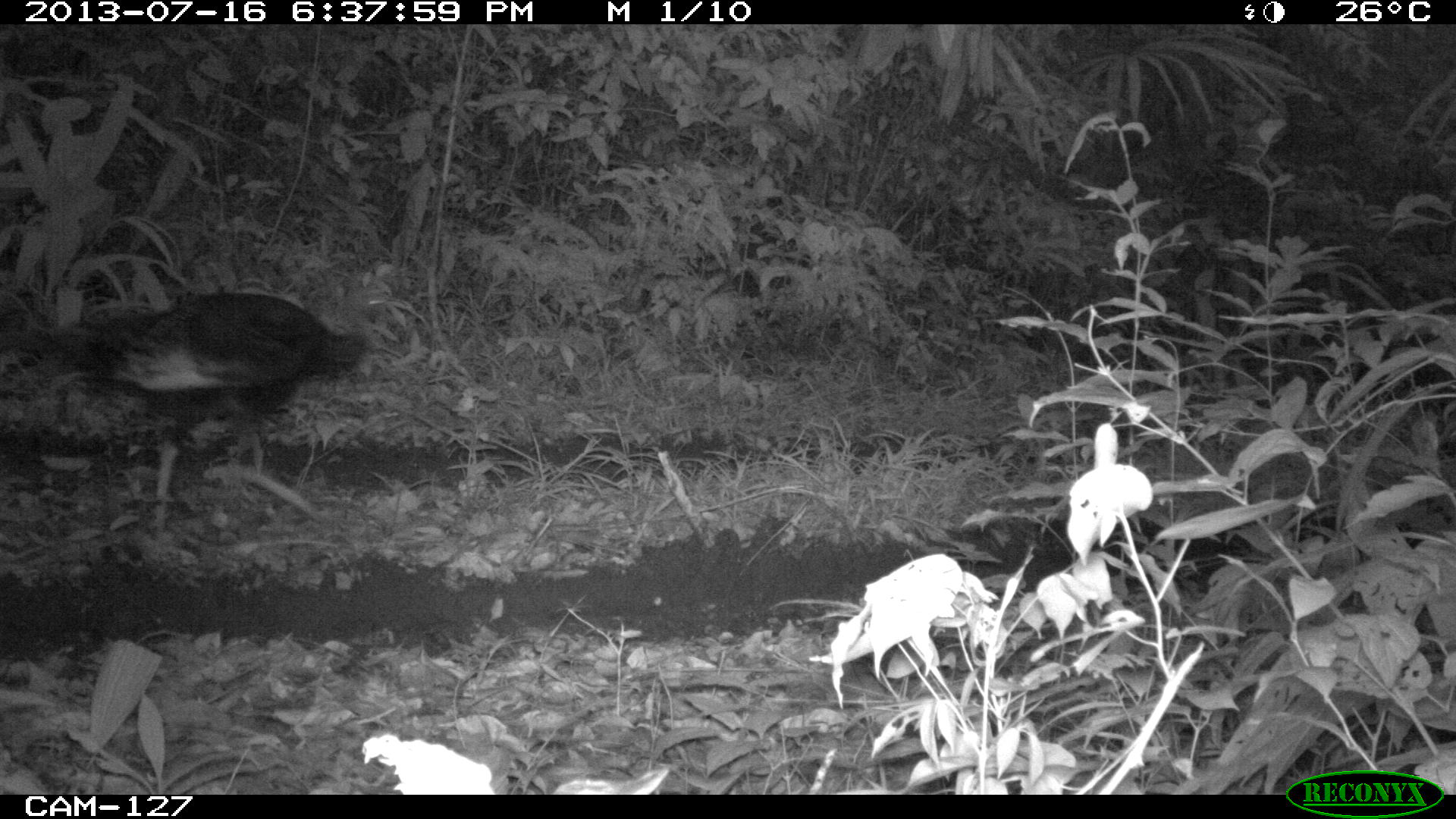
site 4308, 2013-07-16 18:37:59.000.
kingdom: Animalia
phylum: Chordata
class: Aves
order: Galliformes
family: Phasianidae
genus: Meleagris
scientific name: Meleagris ocellata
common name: ocellated turkey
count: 1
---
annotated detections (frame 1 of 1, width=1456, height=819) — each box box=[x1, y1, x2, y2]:
meleagris ocellata: box=[0, 292, 365, 528]